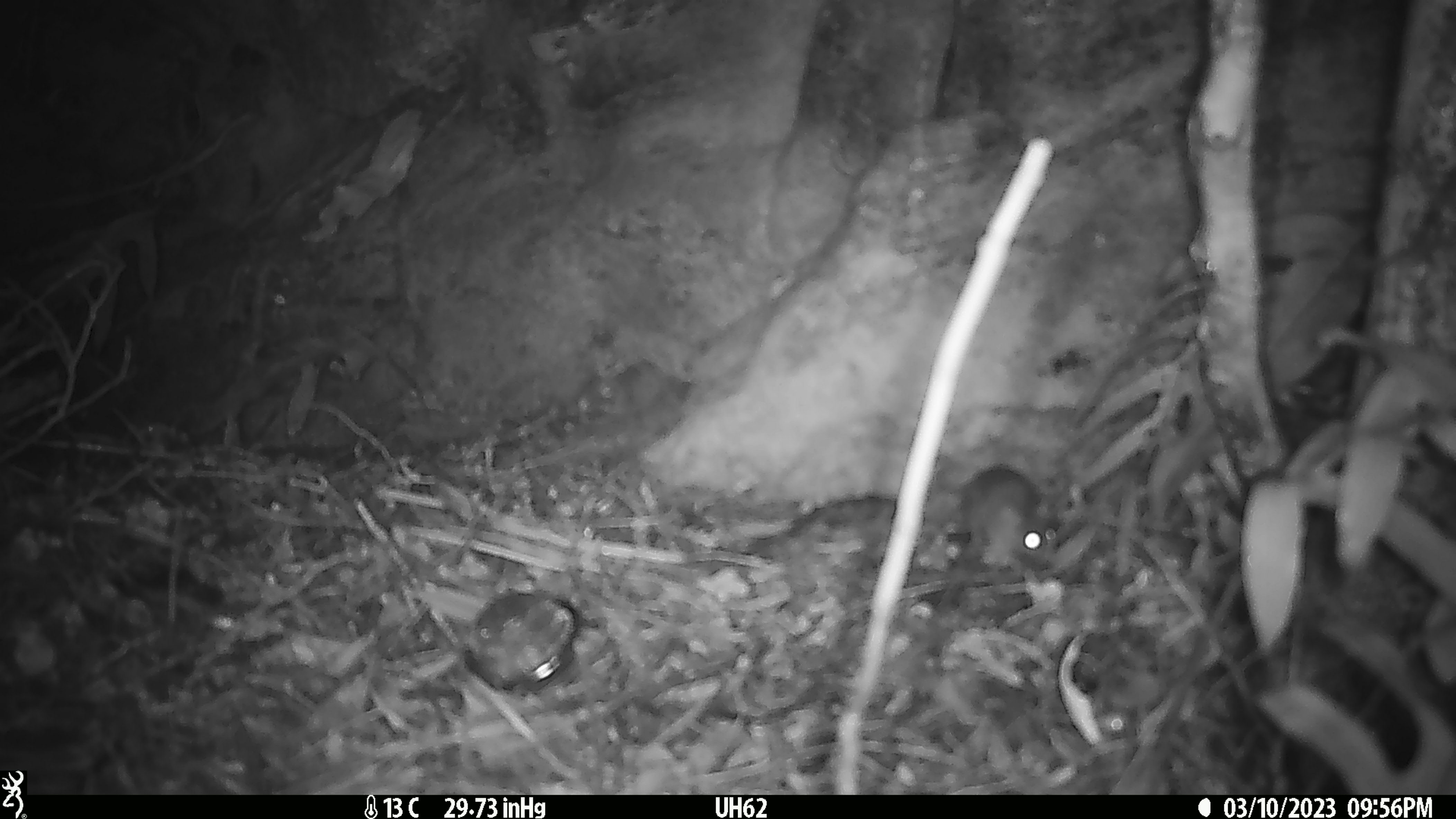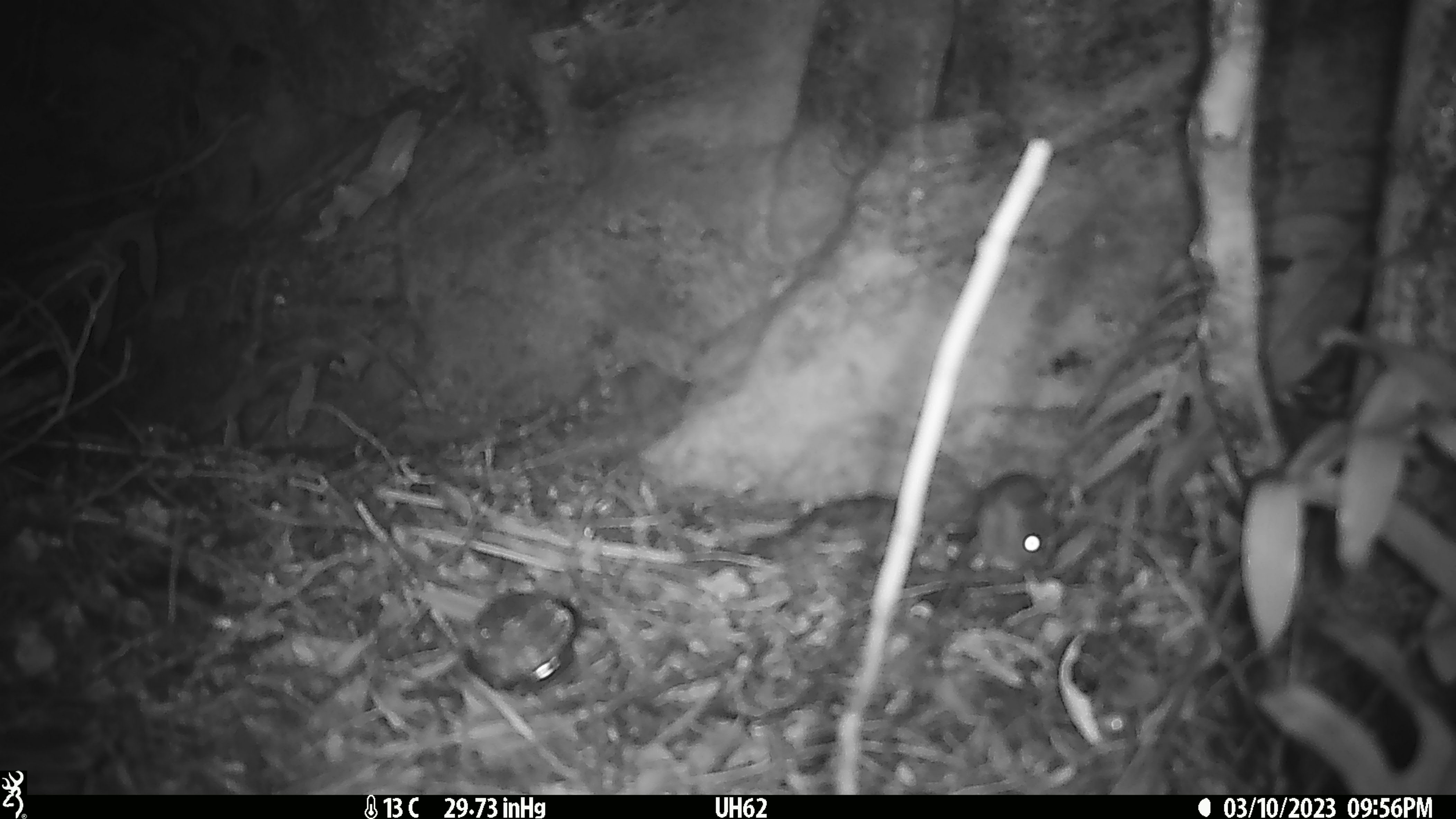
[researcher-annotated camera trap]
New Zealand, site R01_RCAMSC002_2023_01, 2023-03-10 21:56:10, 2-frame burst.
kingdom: Animalia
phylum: Chordata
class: Mammalia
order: Rodentia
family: Muridae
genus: Mus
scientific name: Mus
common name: mouse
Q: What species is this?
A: Mouse (Mus).